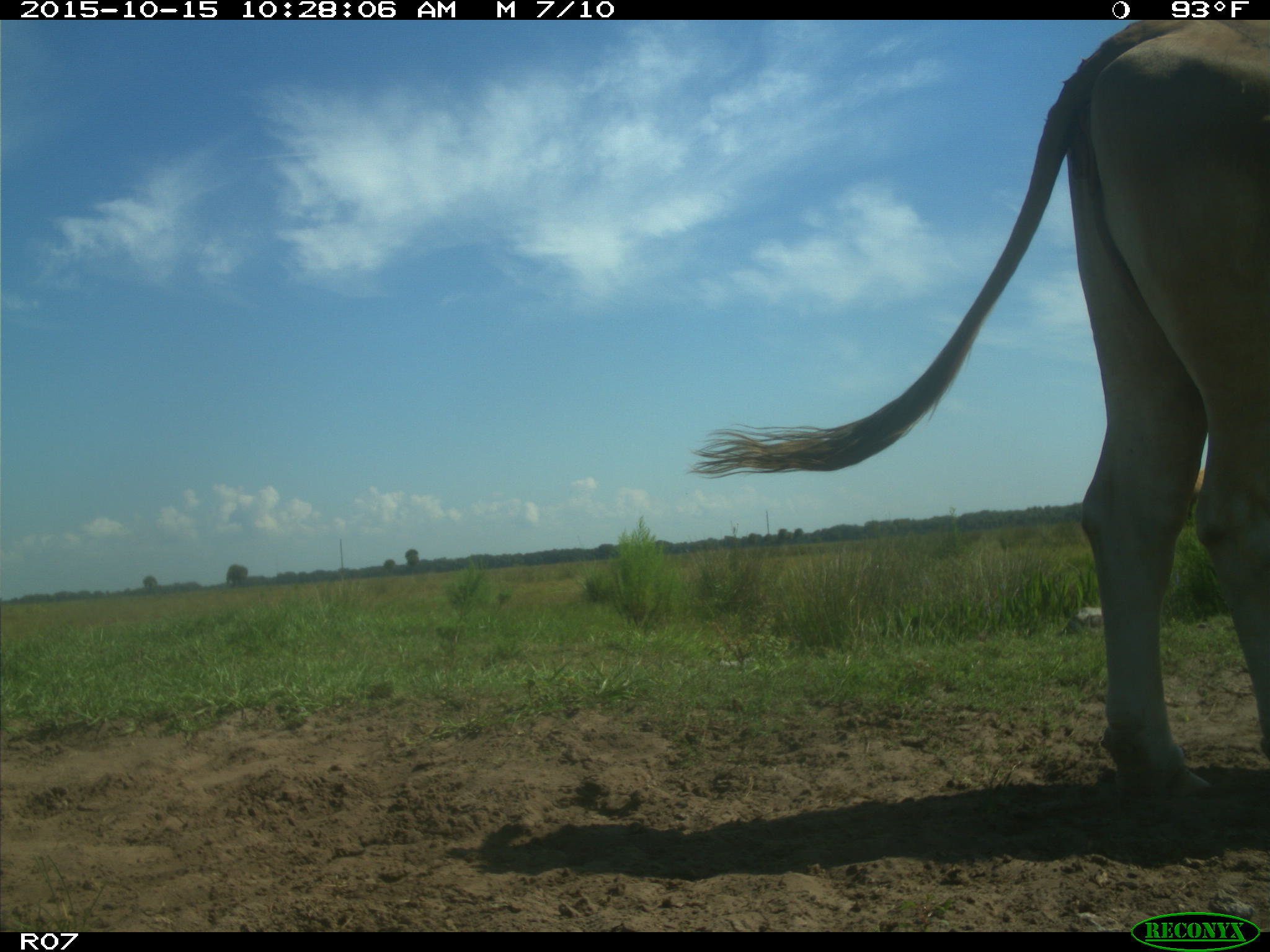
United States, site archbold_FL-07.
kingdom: Animalia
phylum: Chordata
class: Mammalia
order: Artiodactyla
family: Bovidae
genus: Bos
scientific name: Bos taurus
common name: domestic cow